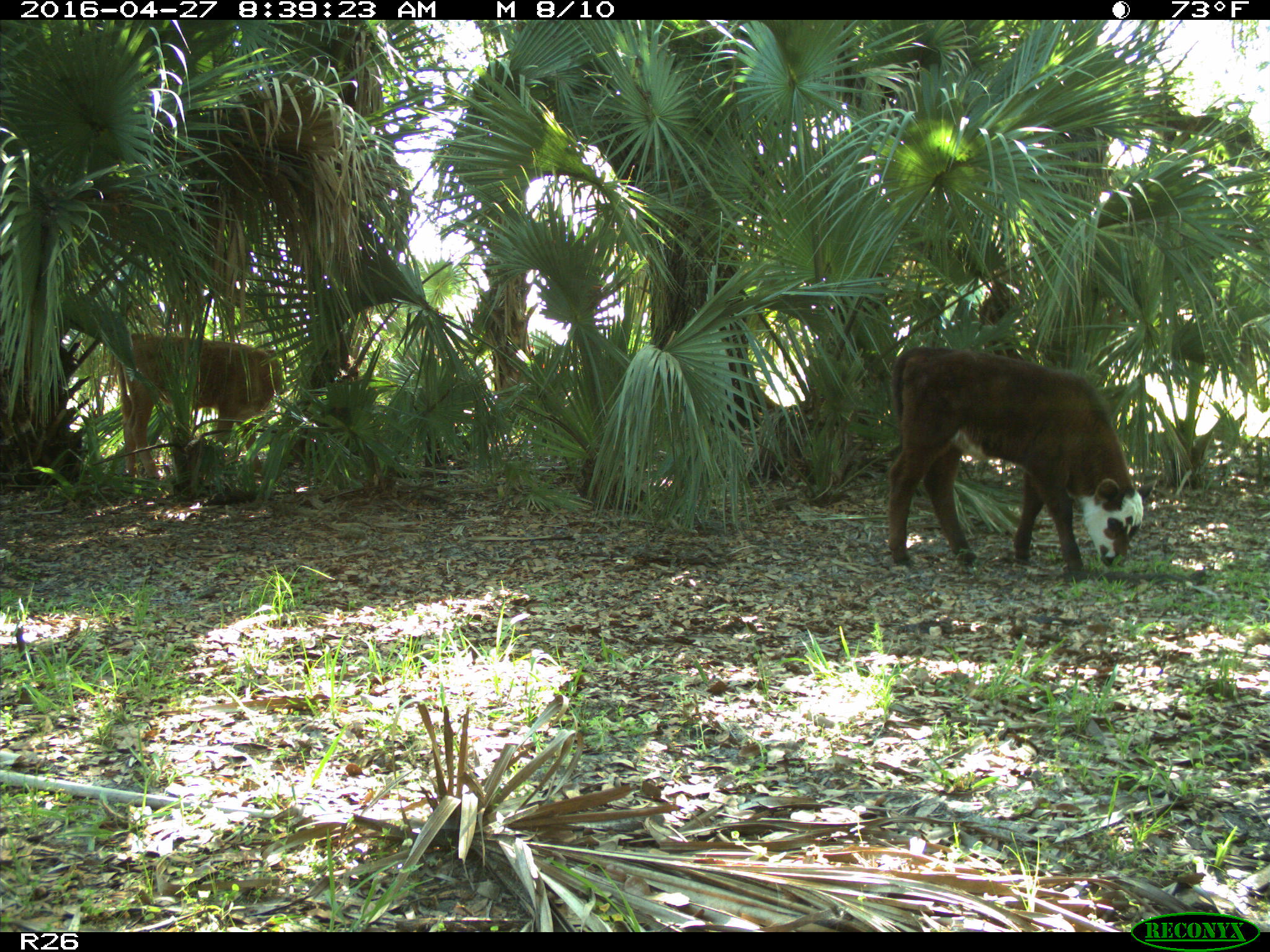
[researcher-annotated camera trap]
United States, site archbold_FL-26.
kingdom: Animalia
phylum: Chordata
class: Mammalia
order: Artiodactyla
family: Bovidae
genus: Bos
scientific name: Bos taurus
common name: domestic cow